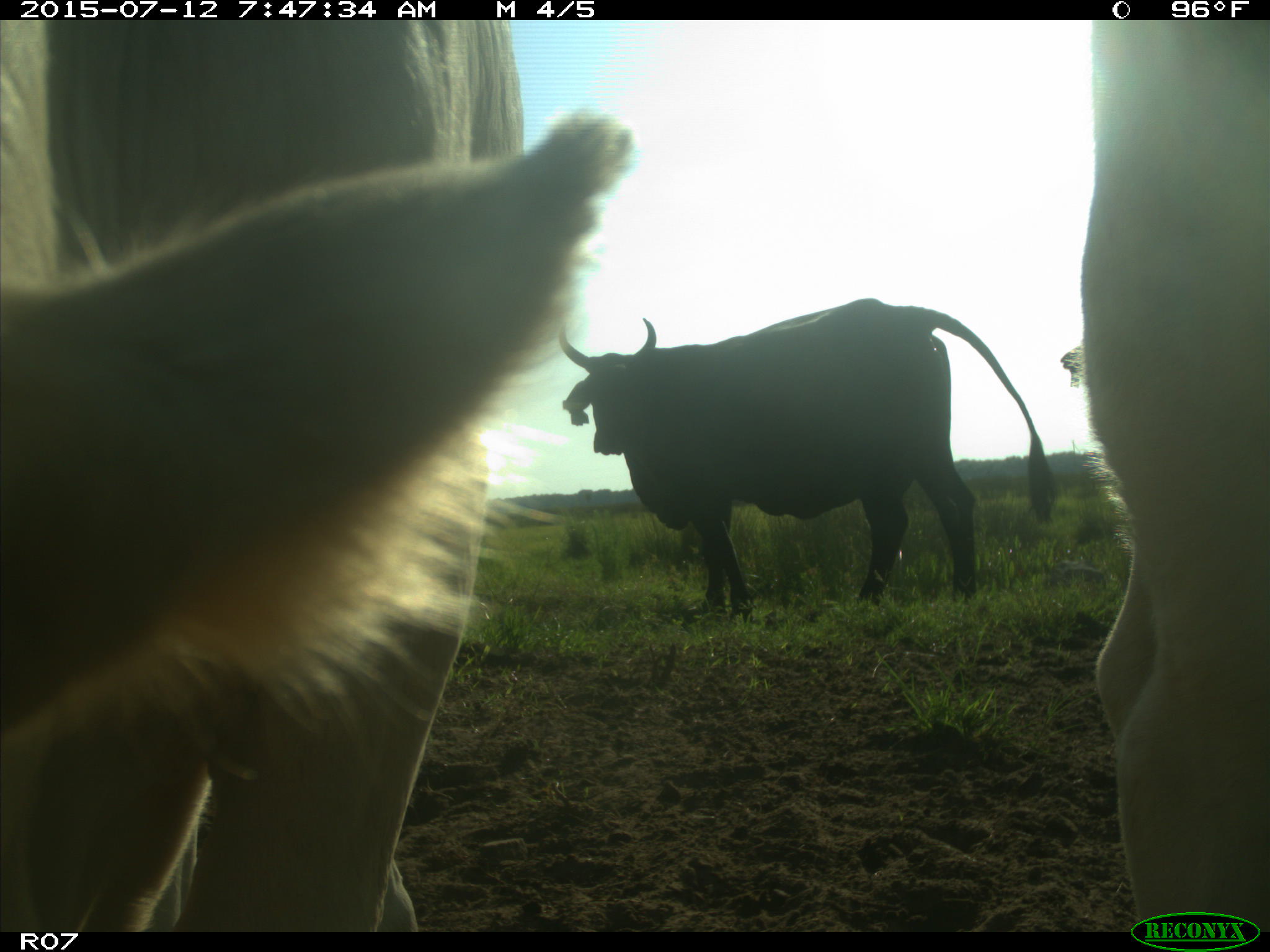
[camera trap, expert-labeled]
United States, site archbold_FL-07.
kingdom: Animalia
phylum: Chordata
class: Mammalia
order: Artiodactyla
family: Bovidae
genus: Bos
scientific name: Bos taurus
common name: domestic cow